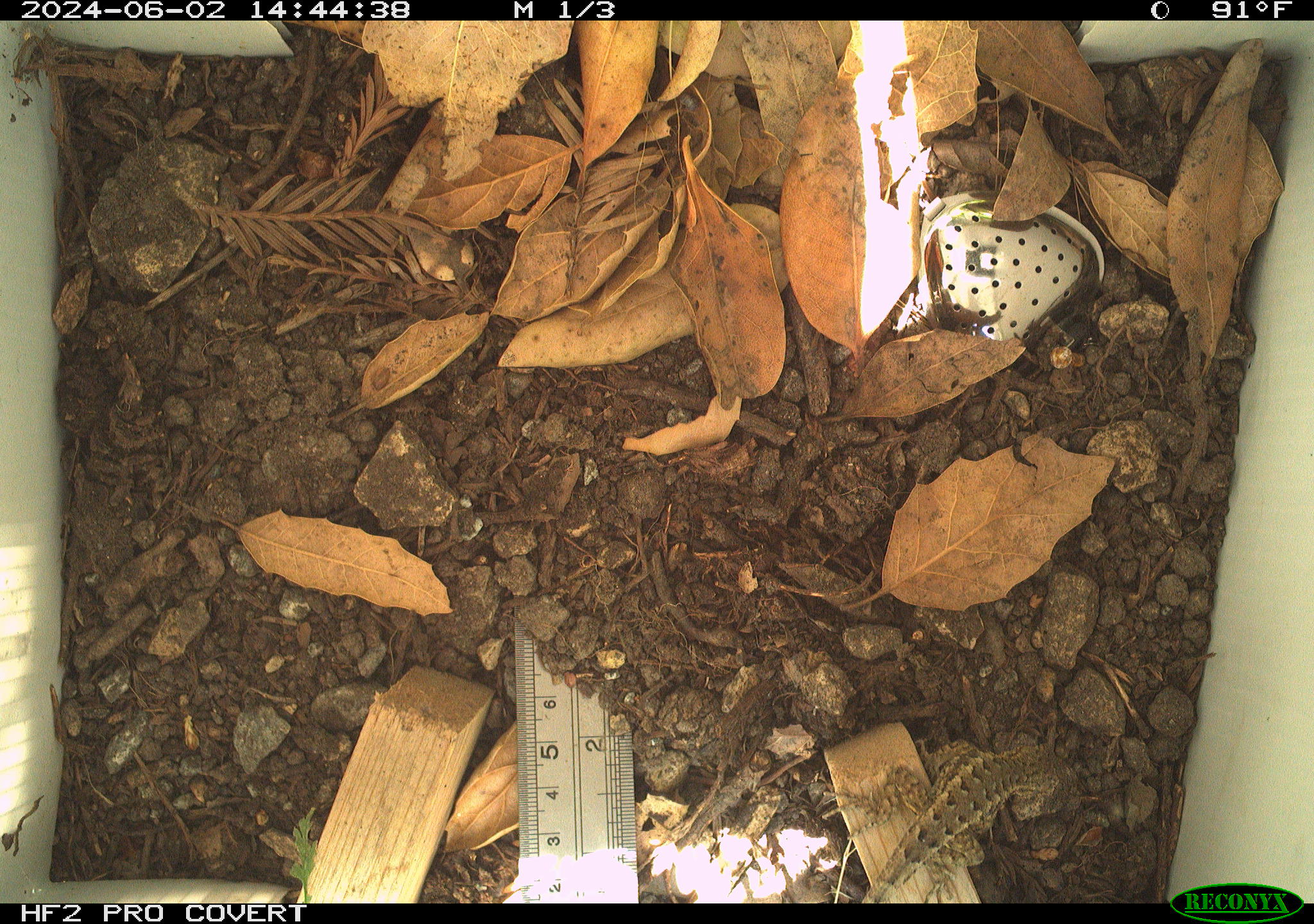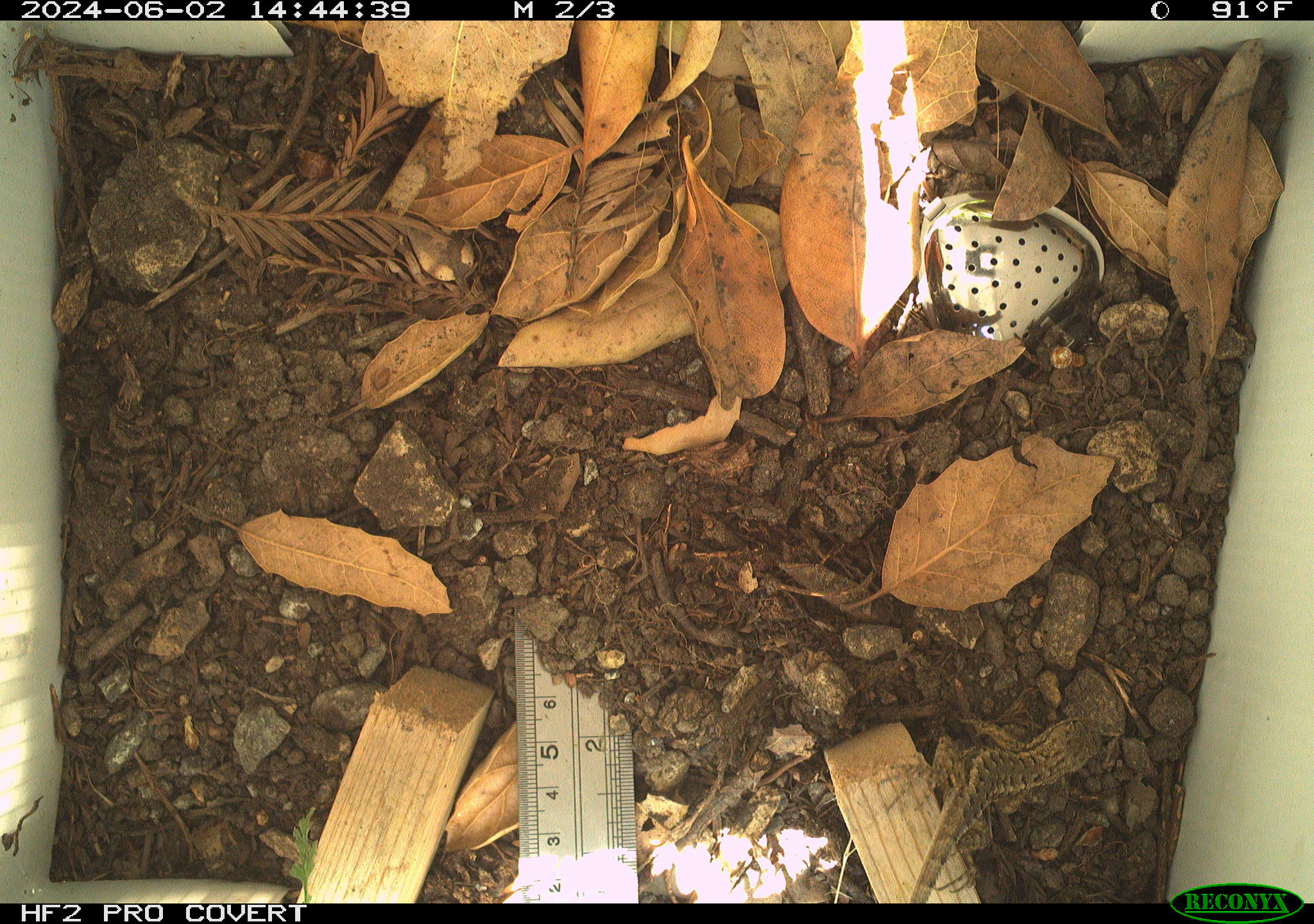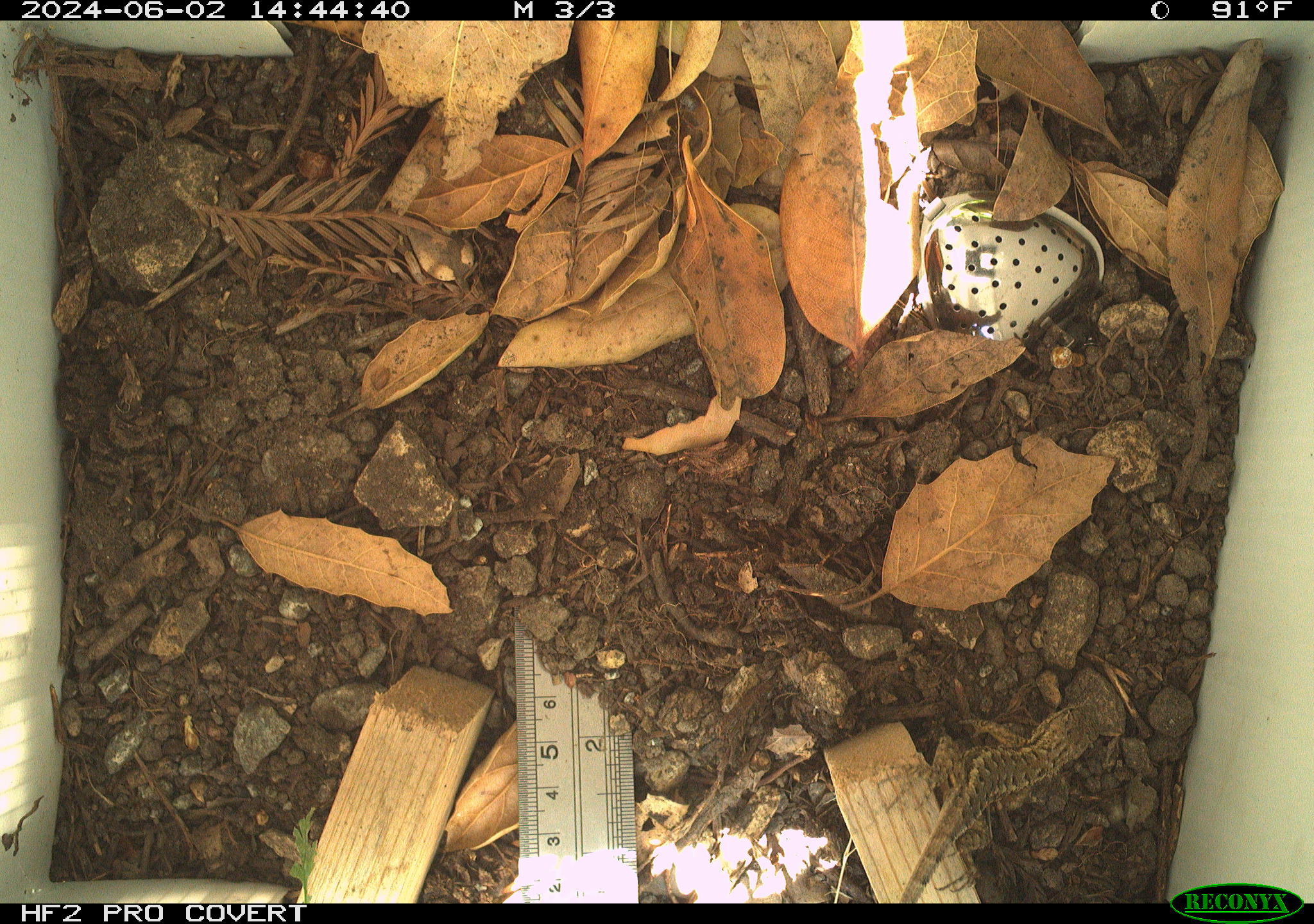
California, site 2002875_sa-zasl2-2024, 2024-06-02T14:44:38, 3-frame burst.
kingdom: Animalia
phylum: Chordata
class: Reptilia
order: Squamata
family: Phrynosomatidae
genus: Sceloporus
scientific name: Sceloporus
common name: spiny lizards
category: sceloporus species